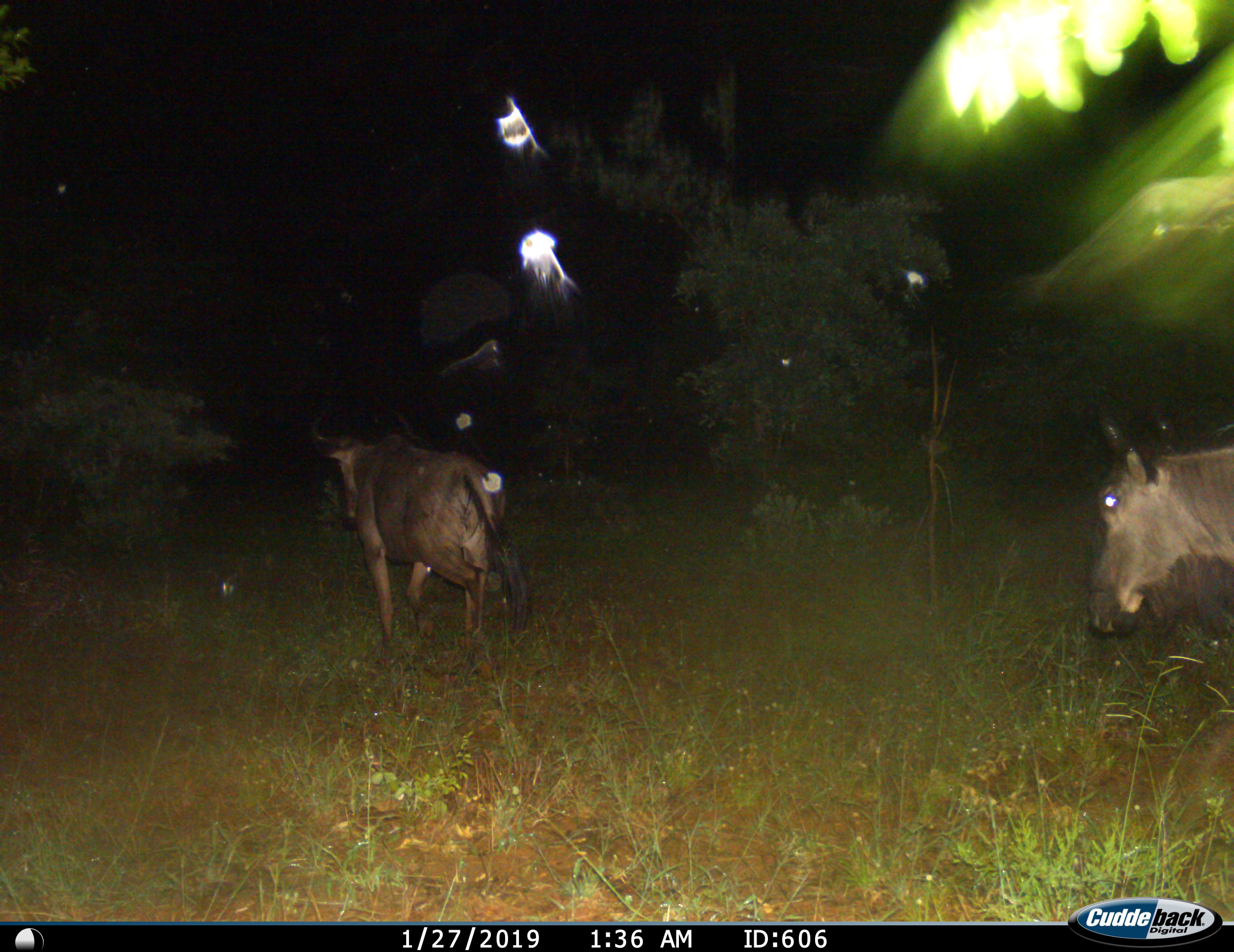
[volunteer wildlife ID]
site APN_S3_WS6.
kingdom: Animalia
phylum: Chordata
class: Mammalia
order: Artiodactyla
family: Bovidae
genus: Connochaetes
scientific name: Connochaetes taurinus taurinus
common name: blue wildebeest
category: wildebeestblue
Wildebeestblue (blue wildebeest) (Connochaetes taurinus taurinus), count 2. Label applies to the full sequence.